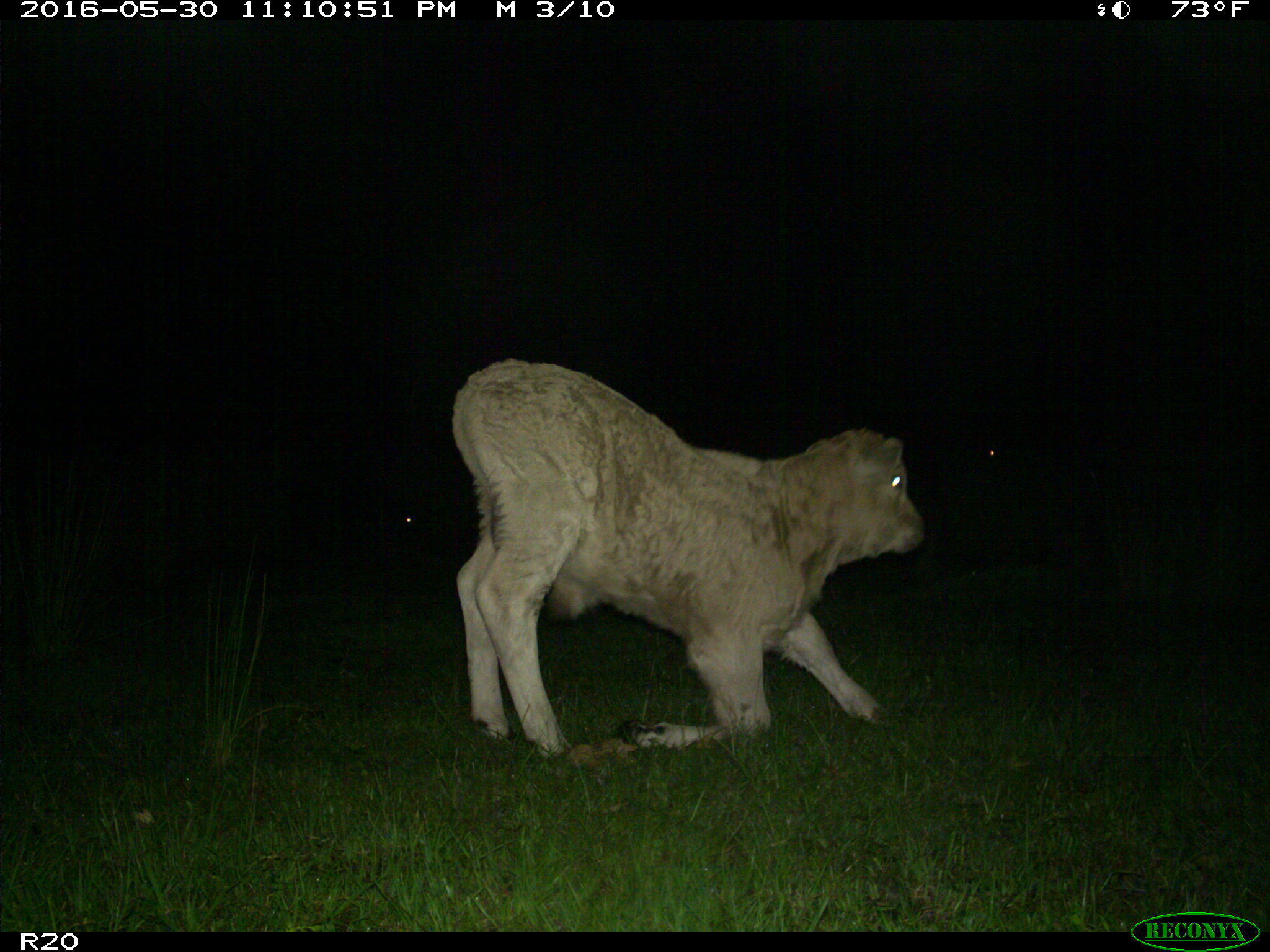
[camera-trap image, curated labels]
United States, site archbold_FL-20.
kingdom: Animalia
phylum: Chordata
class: Mammalia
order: Artiodactyla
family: Bovidae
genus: Bos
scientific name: Bos taurus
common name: domestic cow